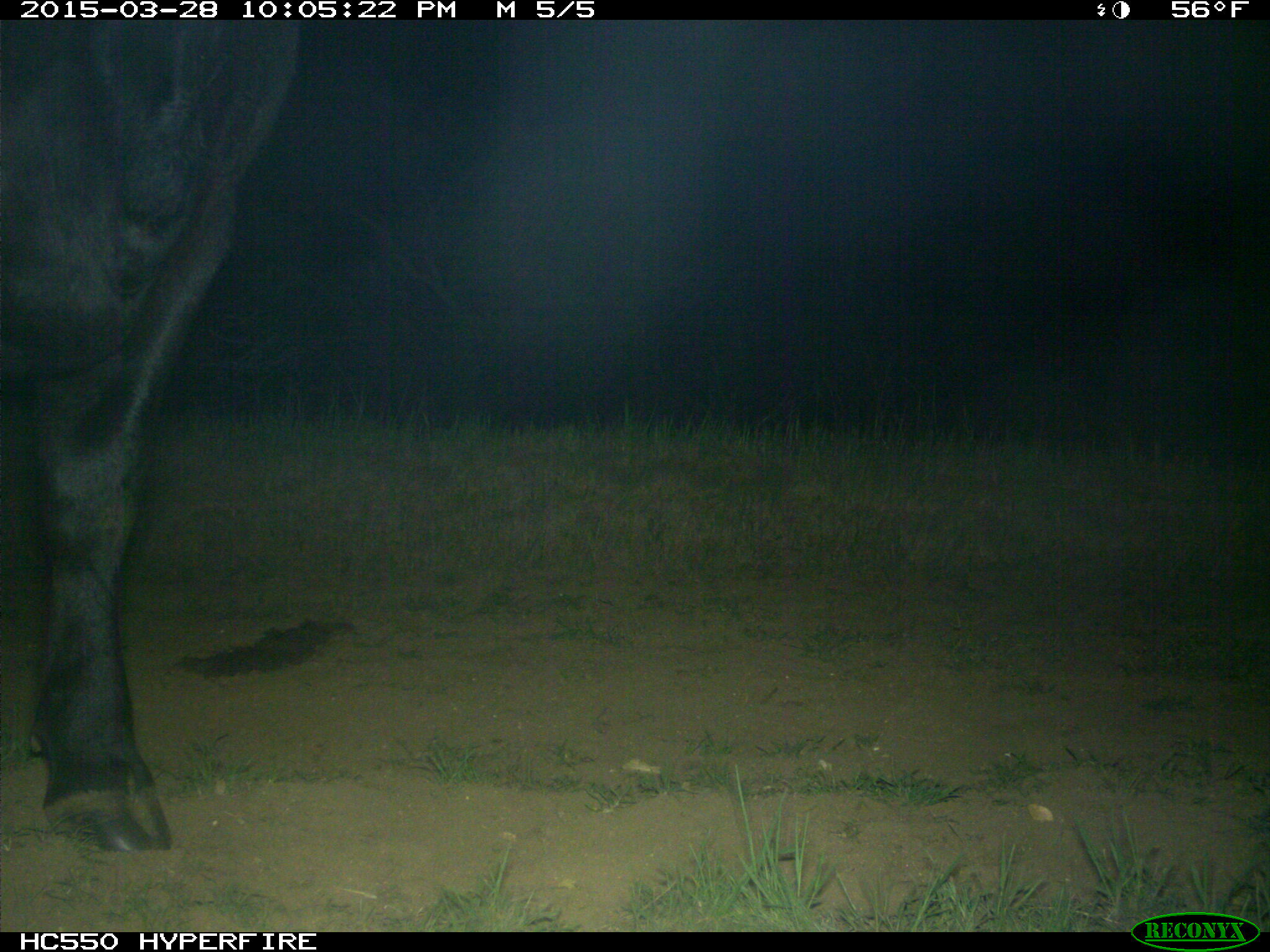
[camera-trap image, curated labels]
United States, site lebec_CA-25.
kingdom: Animalia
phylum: Chordata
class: Mammalia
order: Artiodactyla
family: Bovidae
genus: Bos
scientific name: Bos taurus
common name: domestic cow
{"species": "Bos taurus (domestic cow)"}